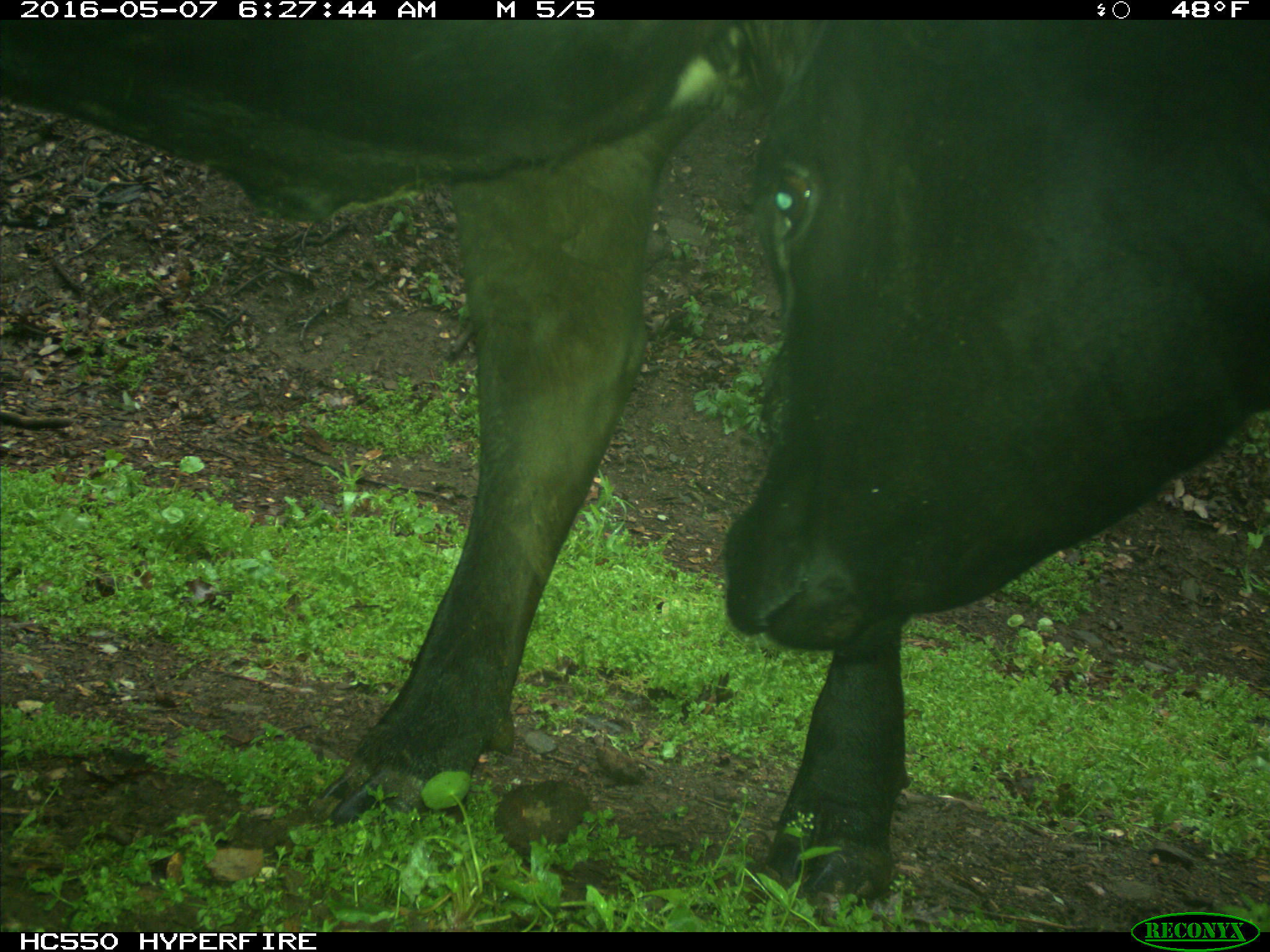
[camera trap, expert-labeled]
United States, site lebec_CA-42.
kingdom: Animalia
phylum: Chordata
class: Mammalia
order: Artiodactyla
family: Bovidae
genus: Bos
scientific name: Bos taurus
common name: domestic cow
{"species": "Bos taurus (domestic cow)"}